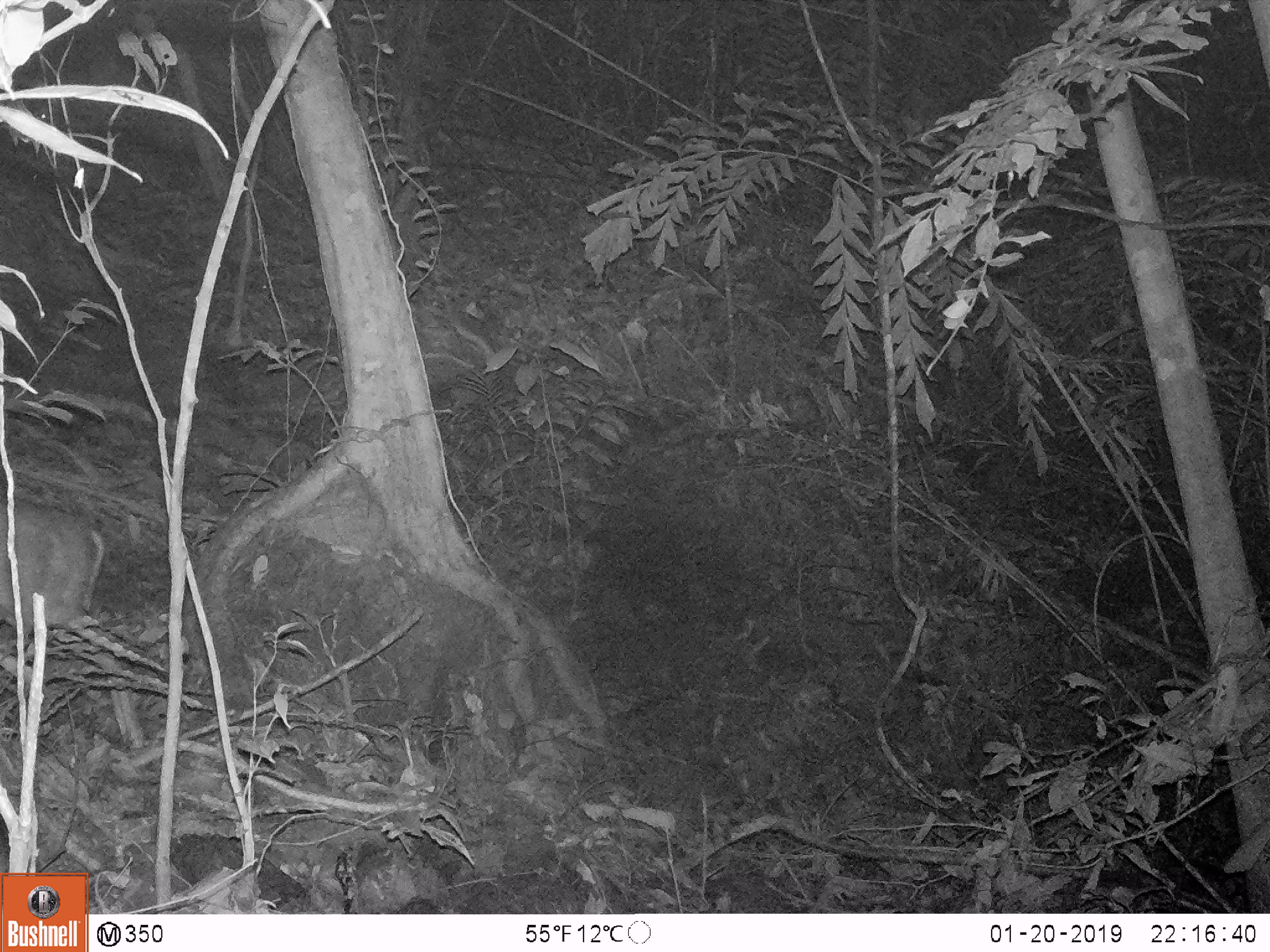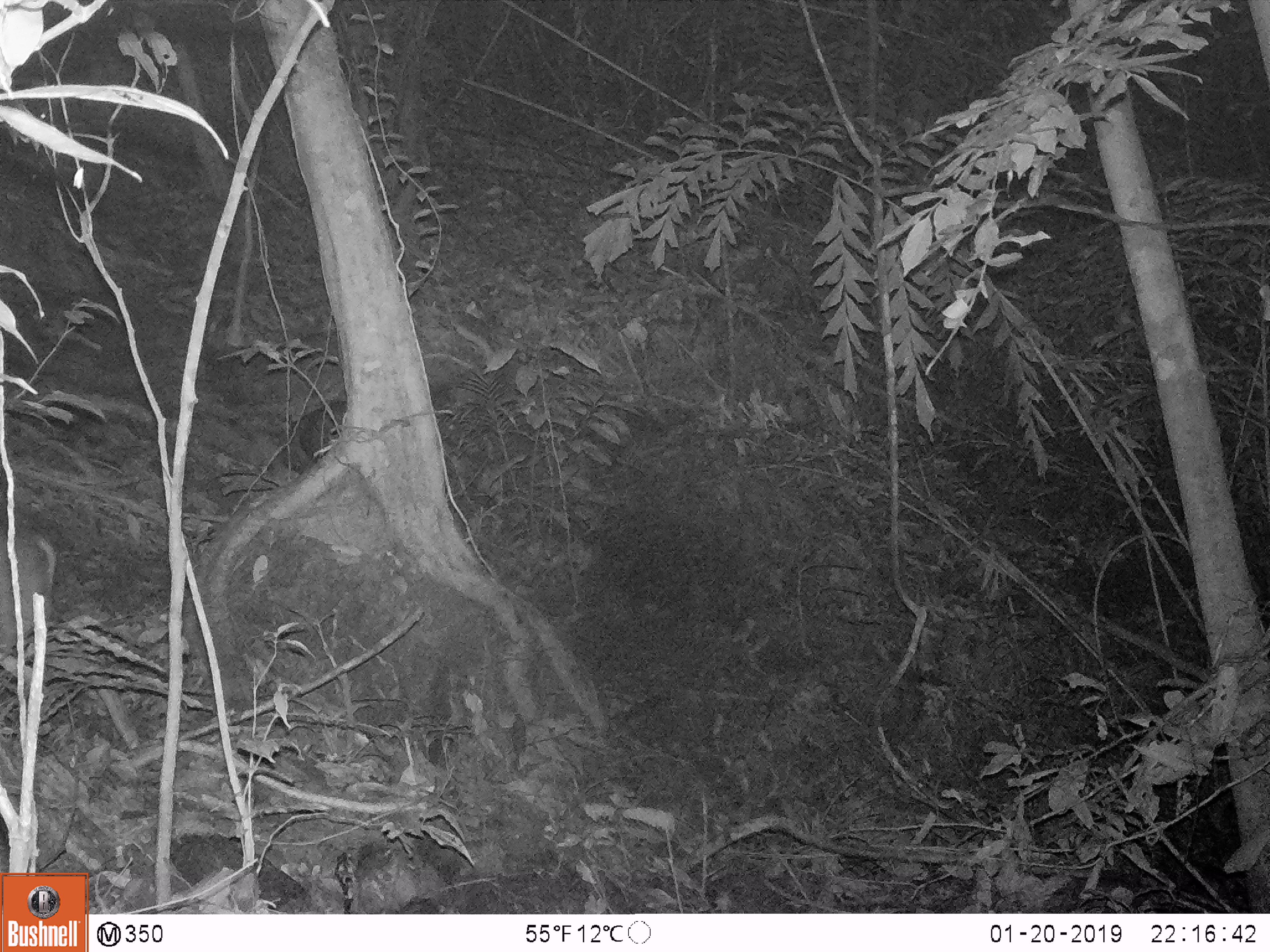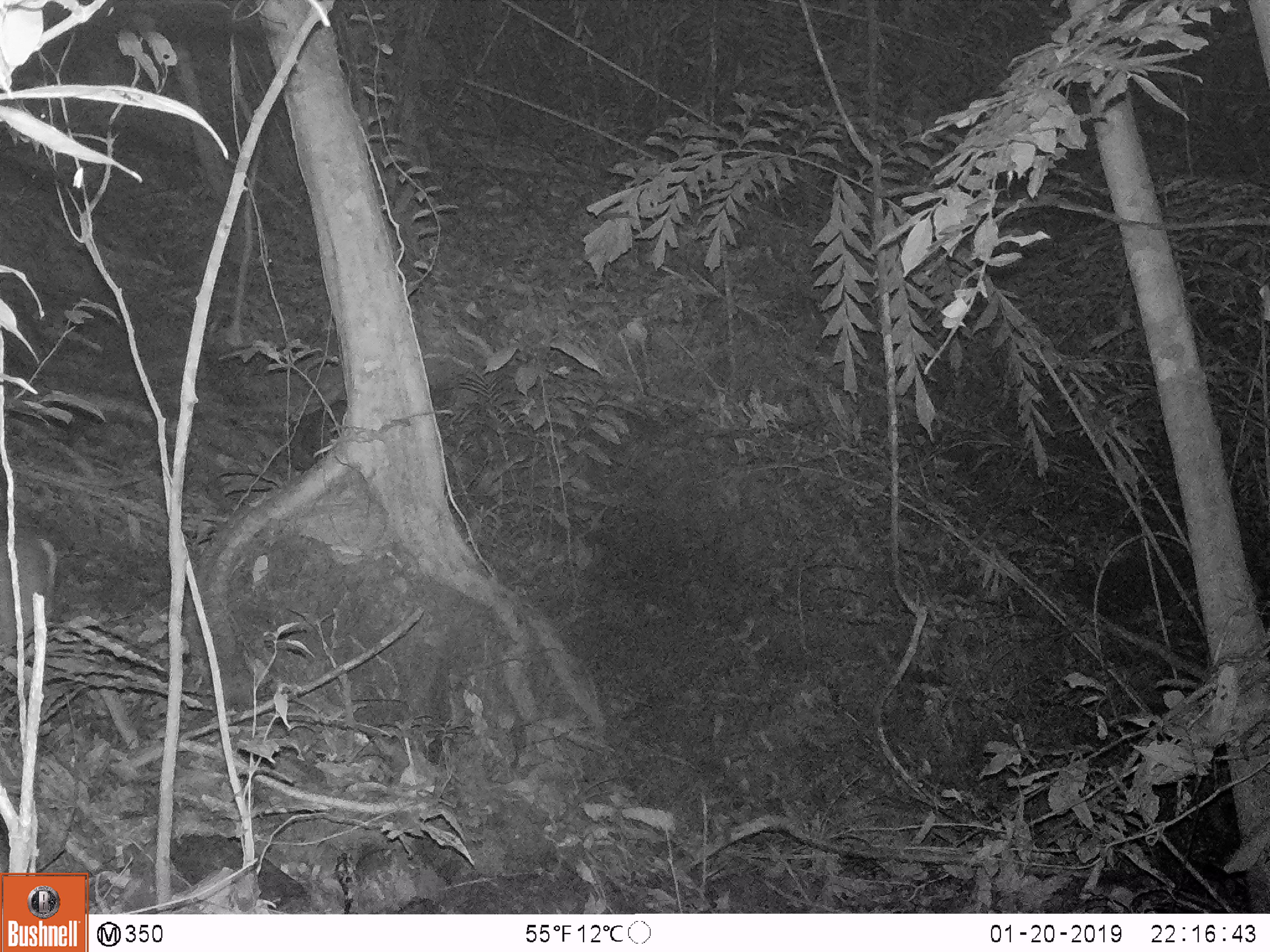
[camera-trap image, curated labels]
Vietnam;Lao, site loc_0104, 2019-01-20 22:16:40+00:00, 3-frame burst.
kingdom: Animalia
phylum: Chordata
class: Mammalia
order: Artiodactyla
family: Cervidae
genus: Muntiacus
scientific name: Muntiacus rooseveltorum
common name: roosevelt's muntjac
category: roosevelts muntjac group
Roosevelts muntjac group (roosevelt's muntjac) (Muntiacus rooseveltorum). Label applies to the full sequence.